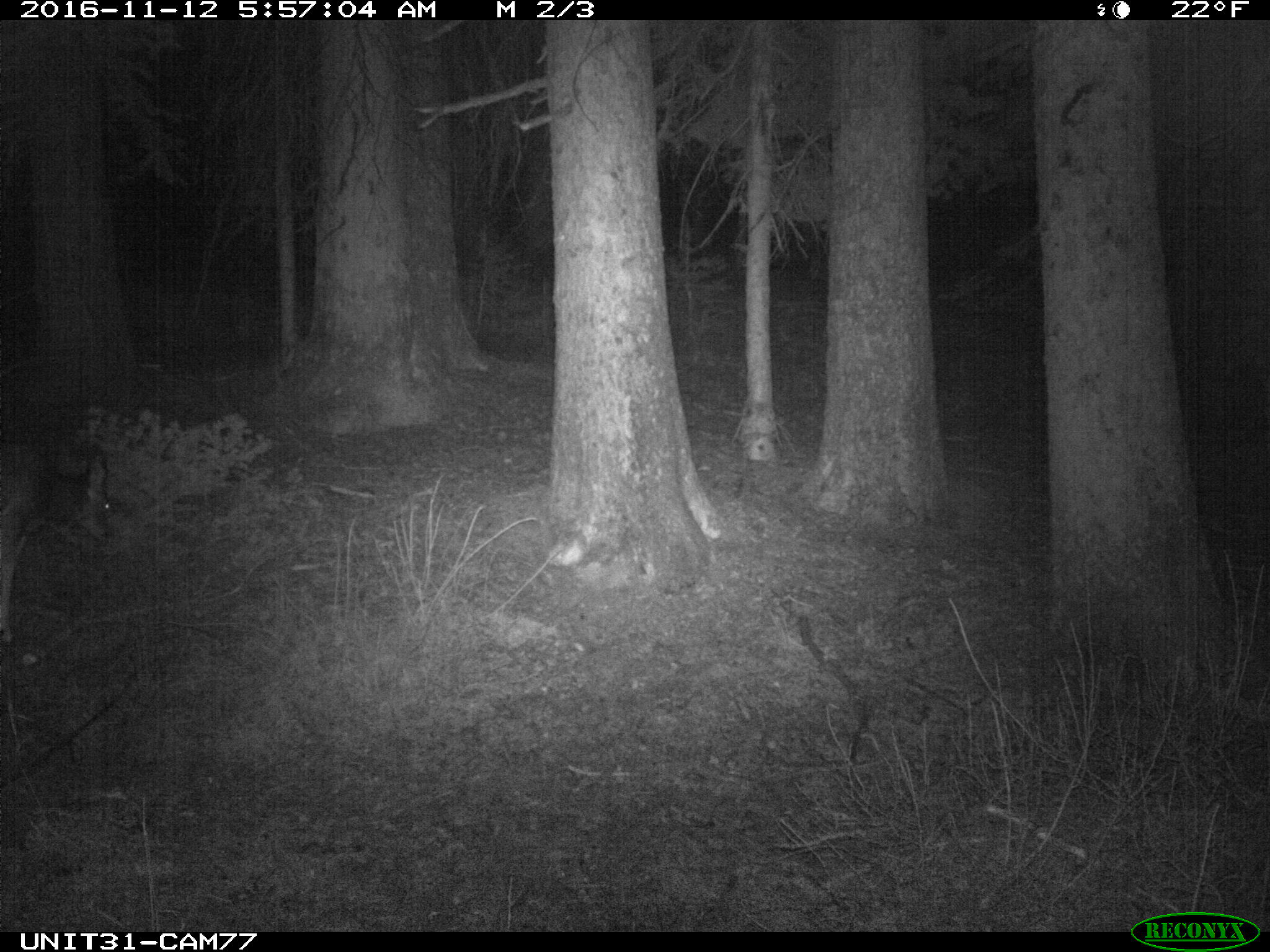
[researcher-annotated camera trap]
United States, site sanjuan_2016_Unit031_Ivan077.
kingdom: Animalia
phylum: Chordata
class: Mammalia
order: Artiodactyla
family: Cervidae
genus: Odocoileus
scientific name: Odocoileus hemionus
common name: mule deer